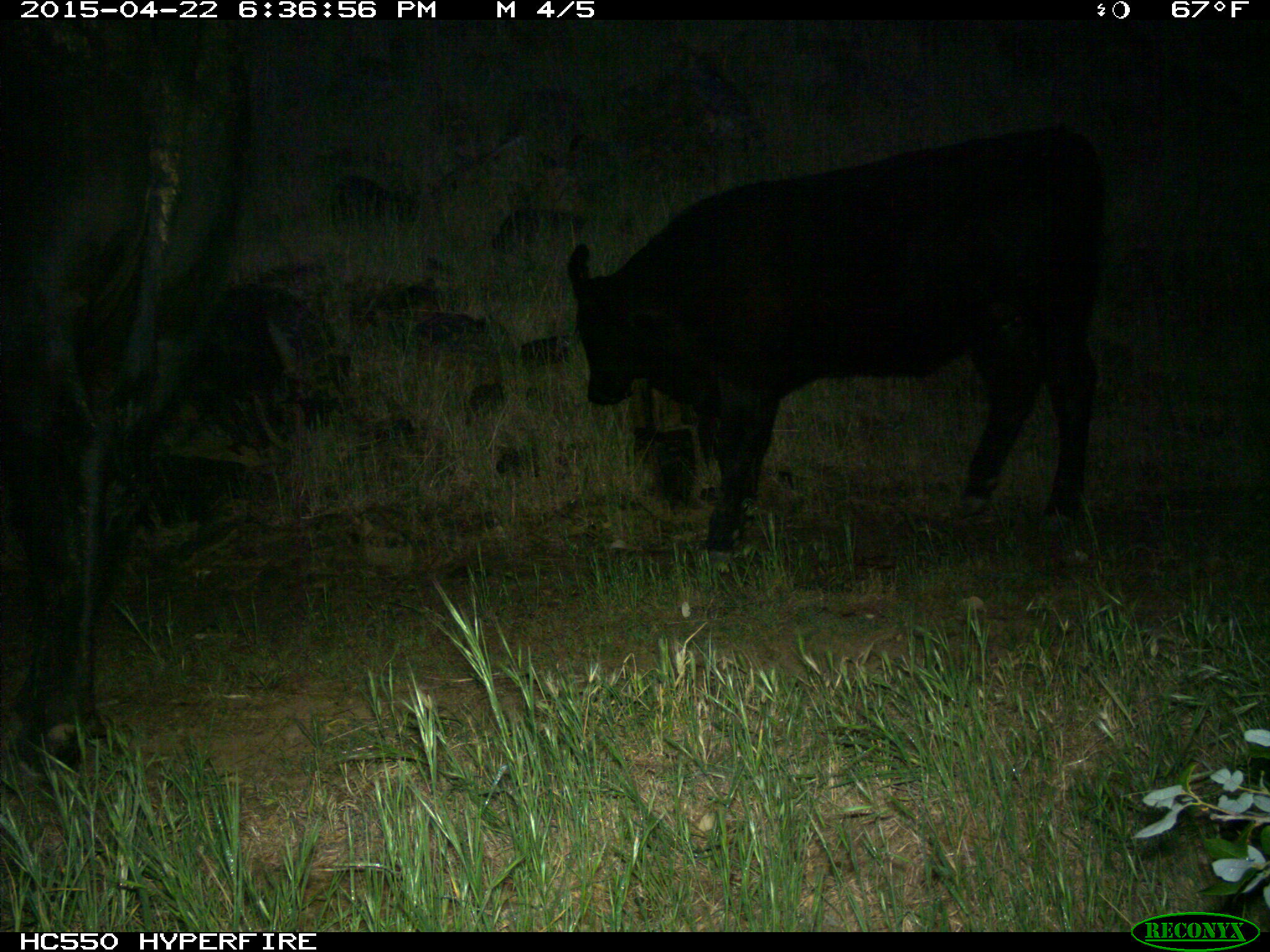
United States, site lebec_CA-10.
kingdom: Animalia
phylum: Chordata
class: Mammalia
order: Artiodactyla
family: Bovidae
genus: Bos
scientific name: Bos taurus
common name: domestic cow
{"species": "Bos taurus (domestic cow)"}